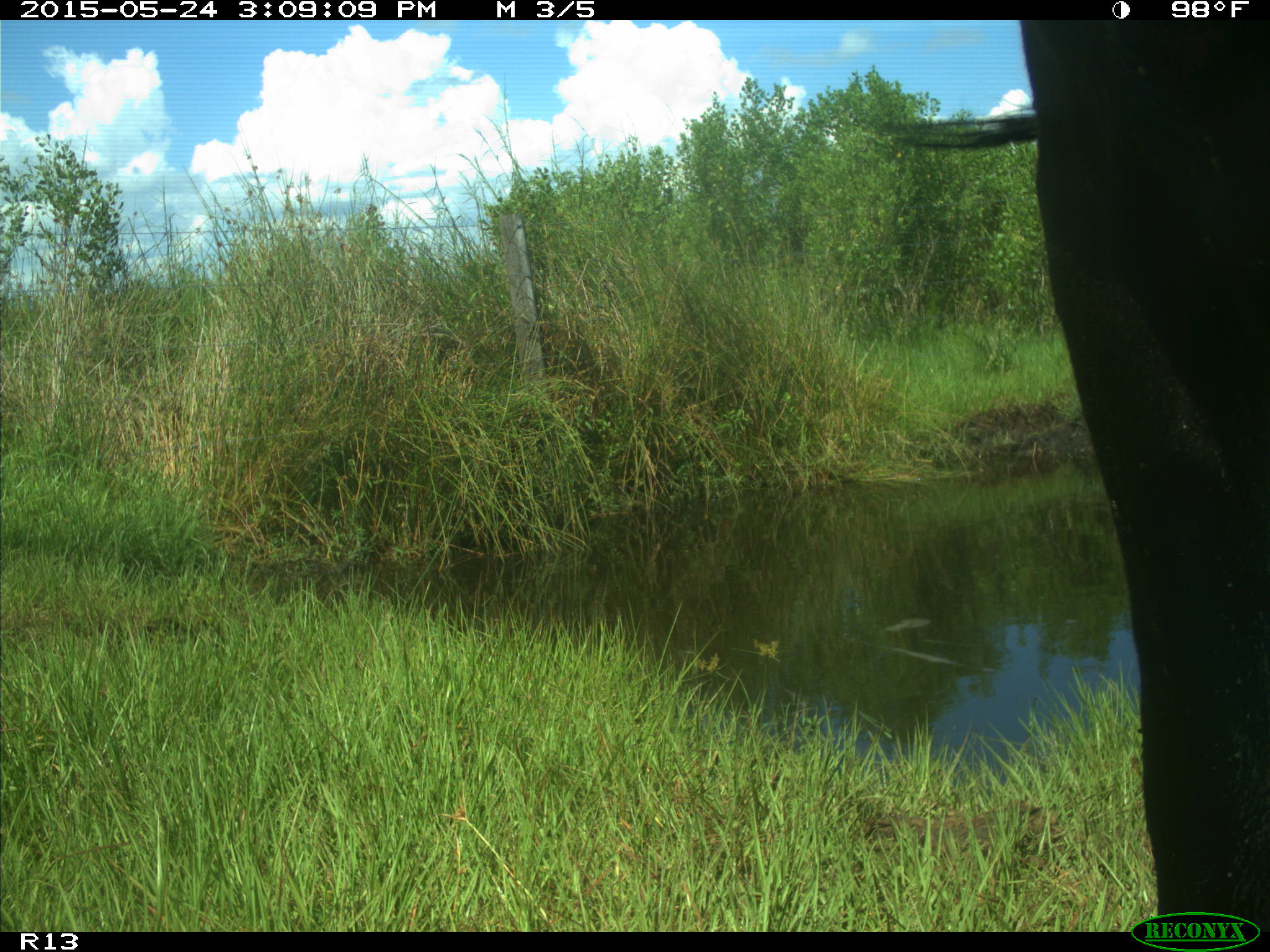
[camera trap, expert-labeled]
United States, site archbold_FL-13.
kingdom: Animalia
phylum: Chordata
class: Mammalia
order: Artiodactyla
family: Bovidae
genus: Bos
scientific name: Bos taurus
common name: domestic cow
Bos taurus (domestic cow).